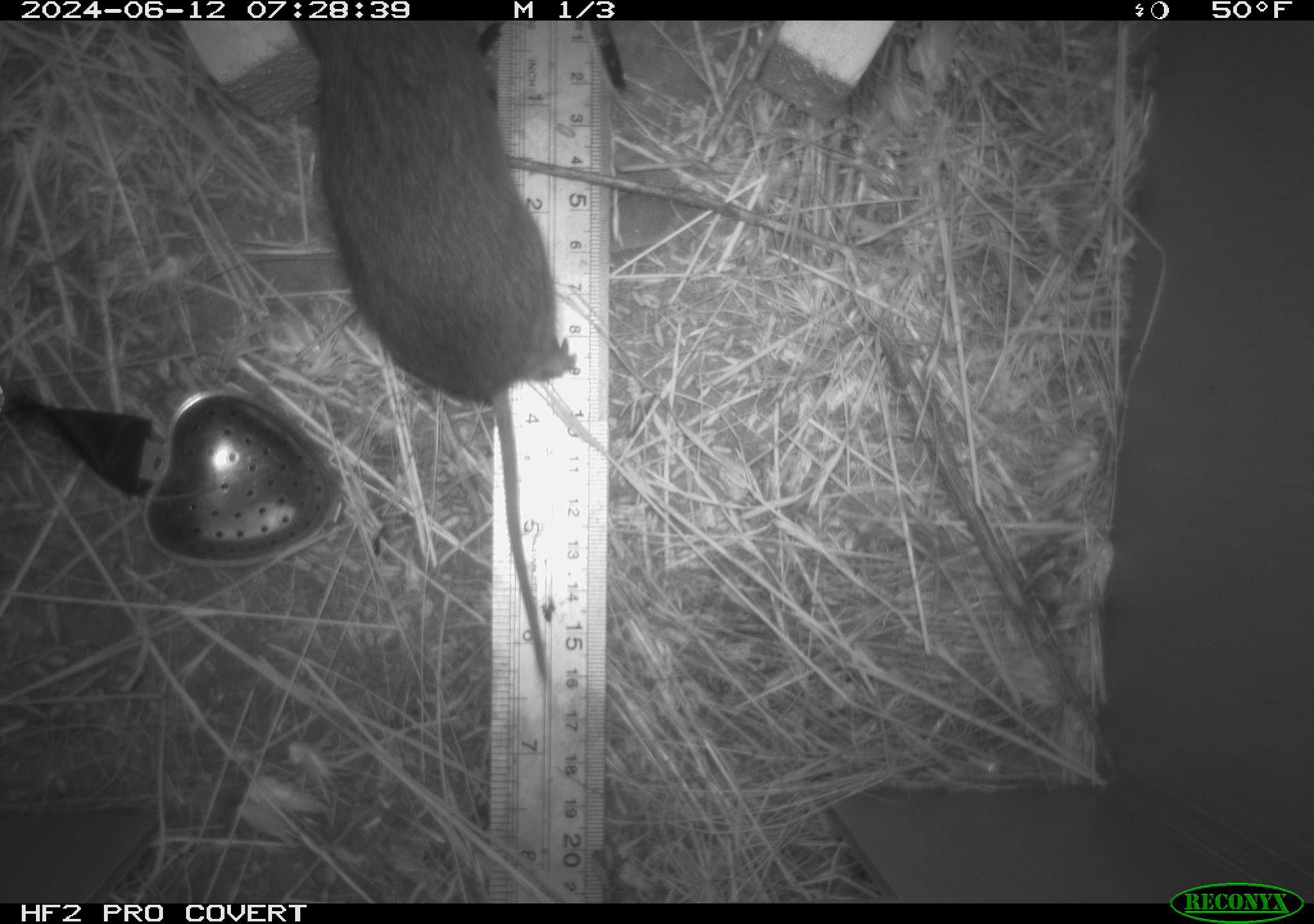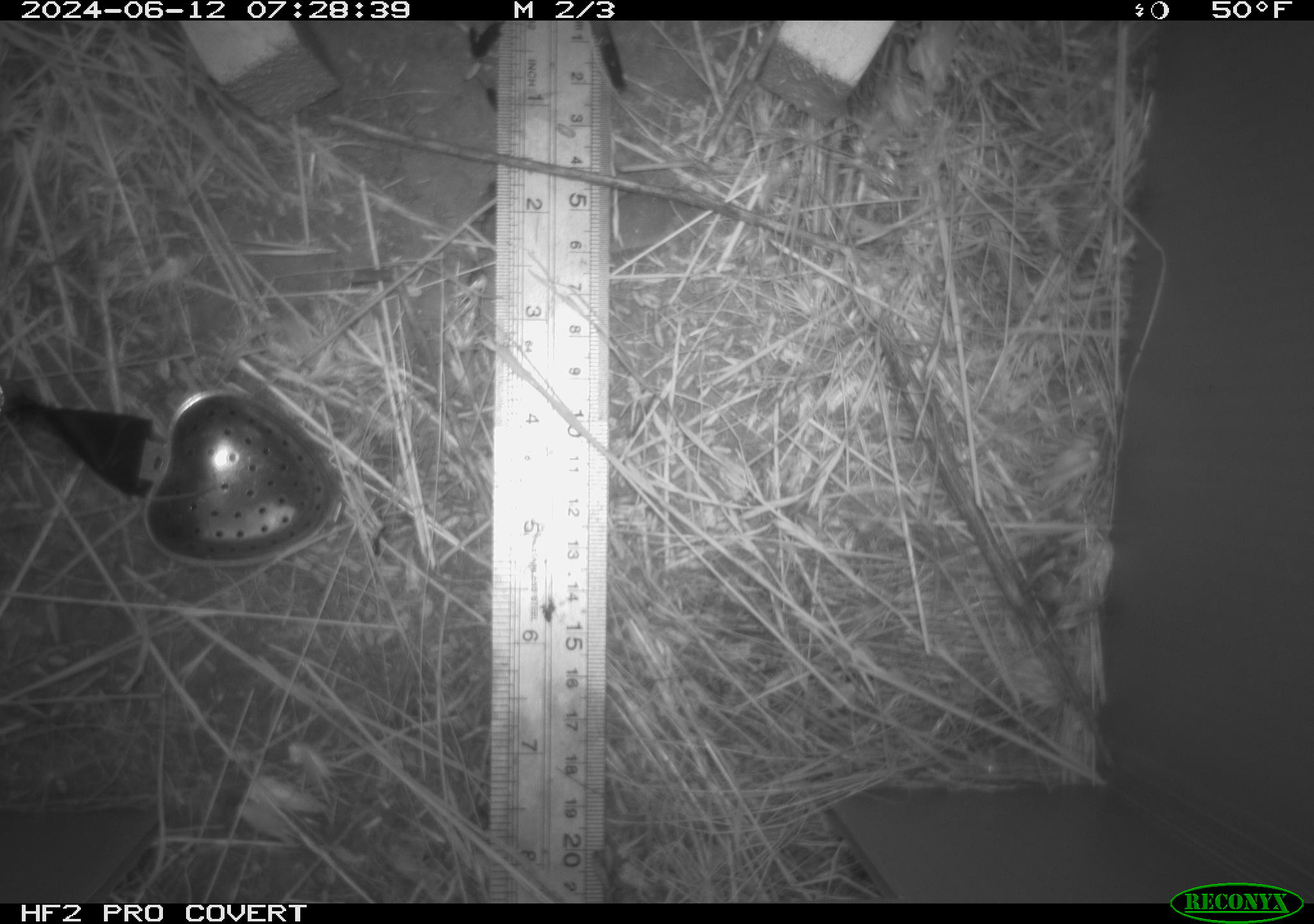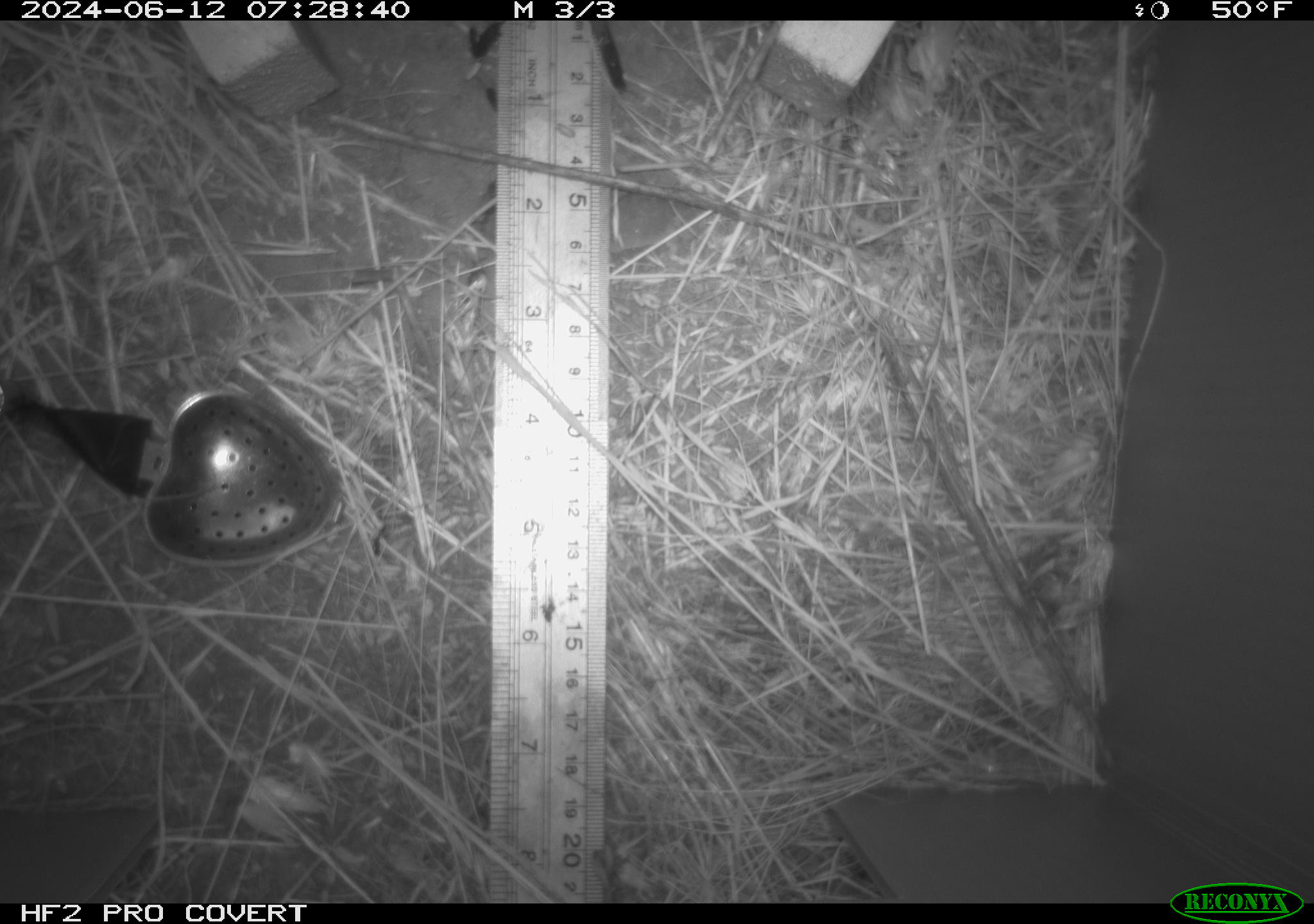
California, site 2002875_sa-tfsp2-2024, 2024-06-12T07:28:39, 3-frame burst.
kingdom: Animalia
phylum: Chordata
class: Mammalia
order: Rodentia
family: Cricetidae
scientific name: Arvicolinae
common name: voles, lemmings, and muskrats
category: arvicolinae subfamily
Arvicolinae subfamily (voles, lemmings, and muskrats) (Arvicolinae).